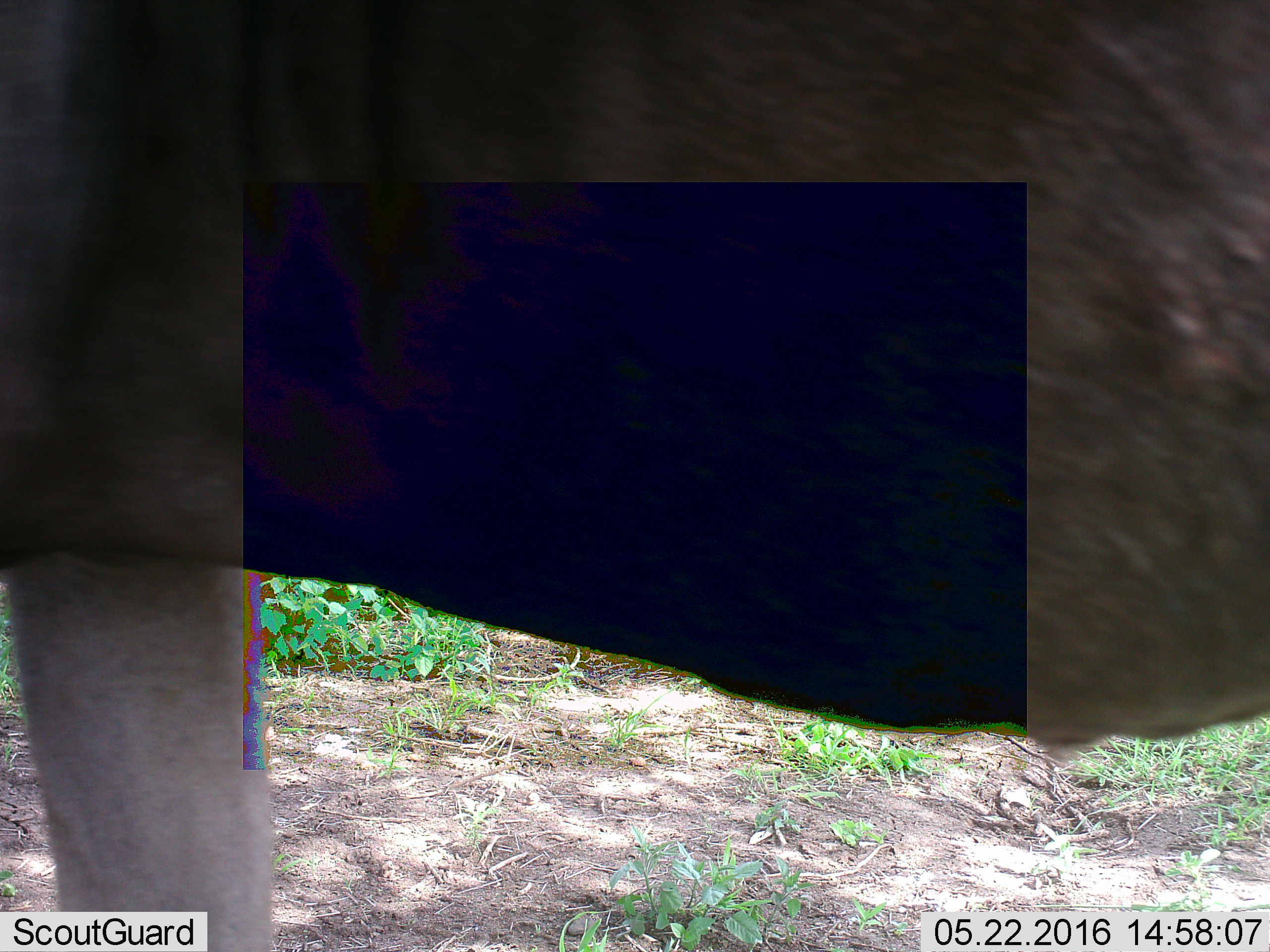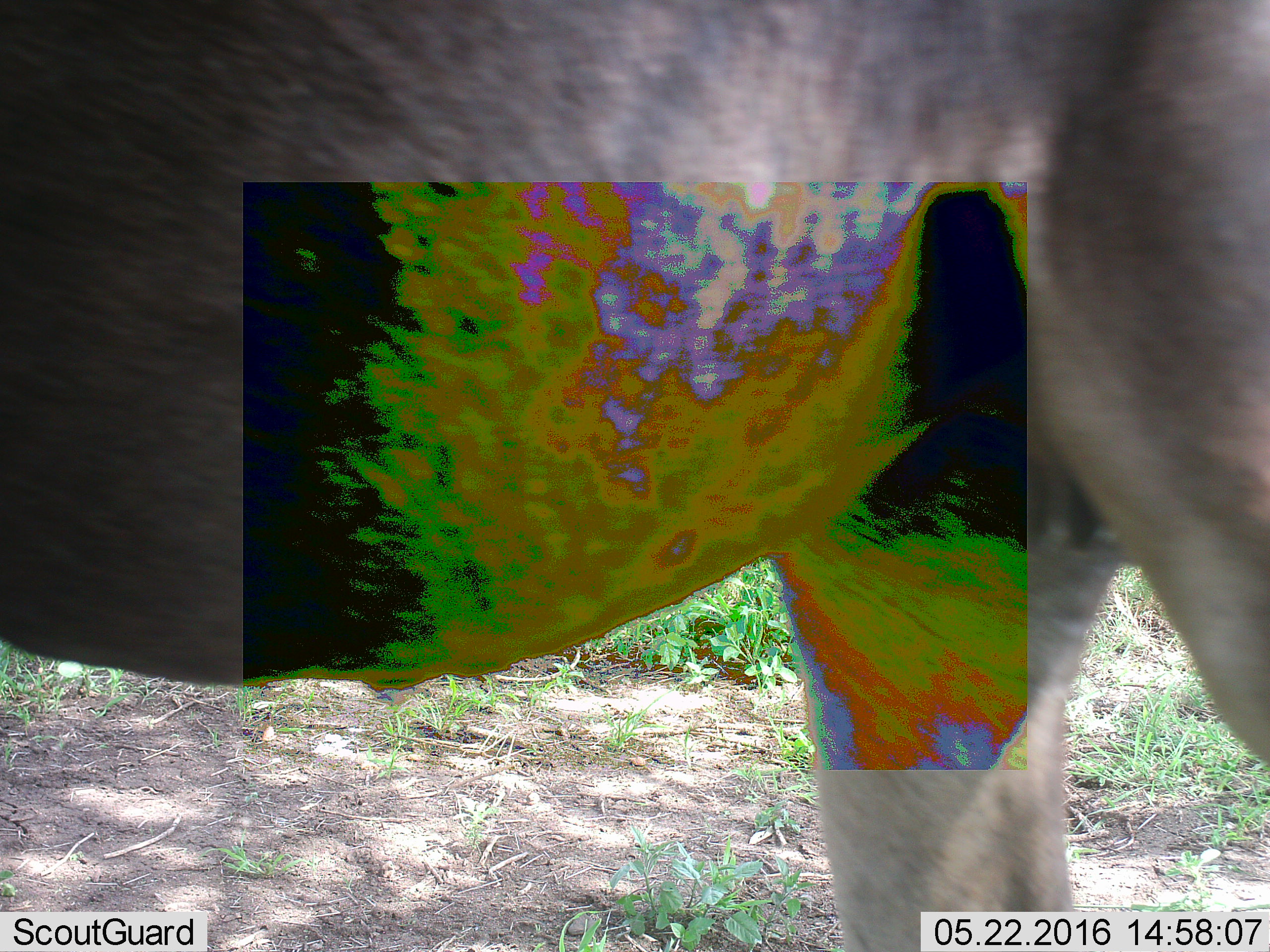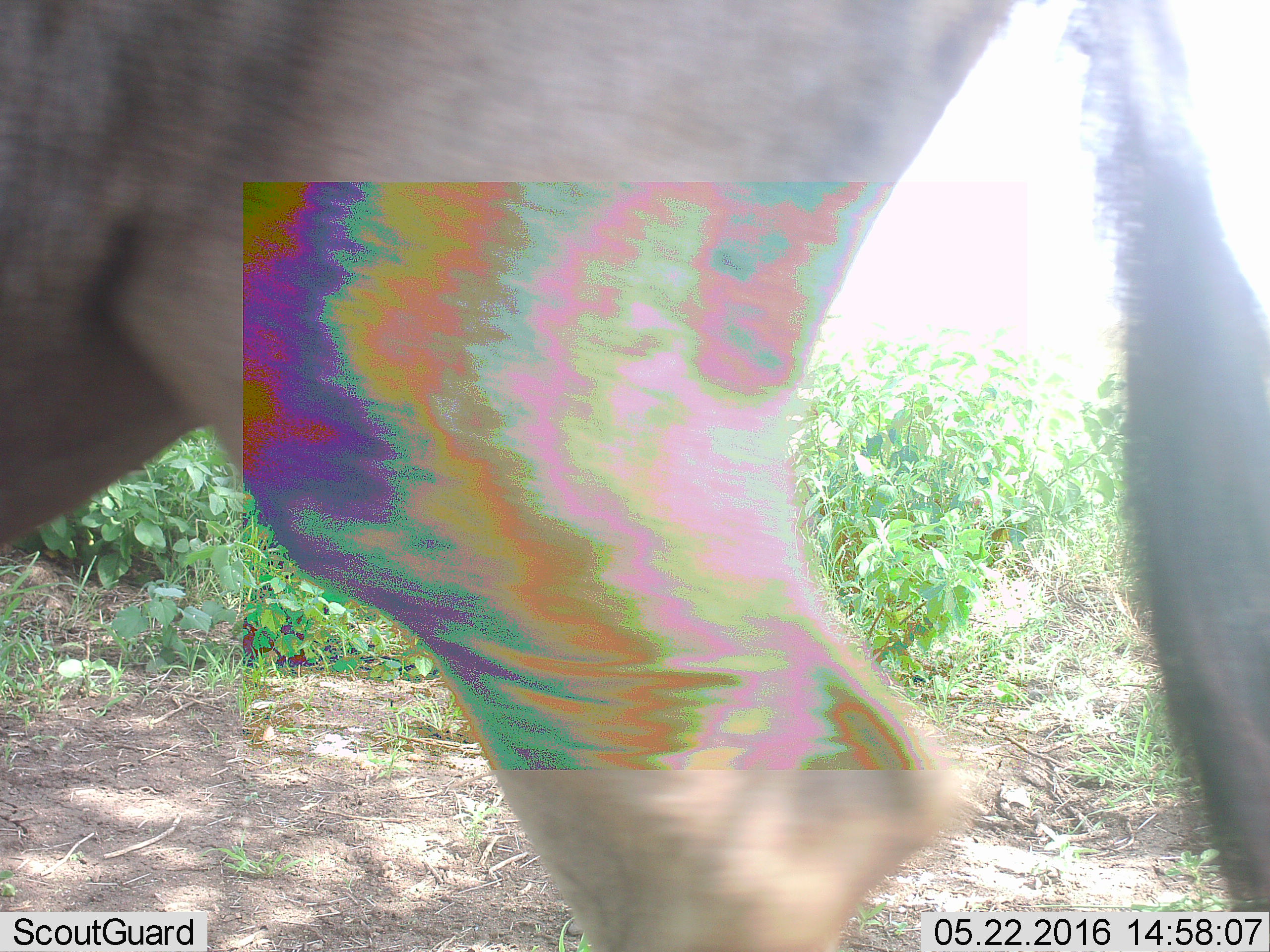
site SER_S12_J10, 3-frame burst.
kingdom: Animalia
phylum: Chordata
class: Mammalia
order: Artiodactyla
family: Bovidae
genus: Connochaetes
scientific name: Connochaetes taurinus taurinus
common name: blue wildebeest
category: wildebeestblue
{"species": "wildebeestblue (blue wildebeest) (Connochaetes taurinus taurinus)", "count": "1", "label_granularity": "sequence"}